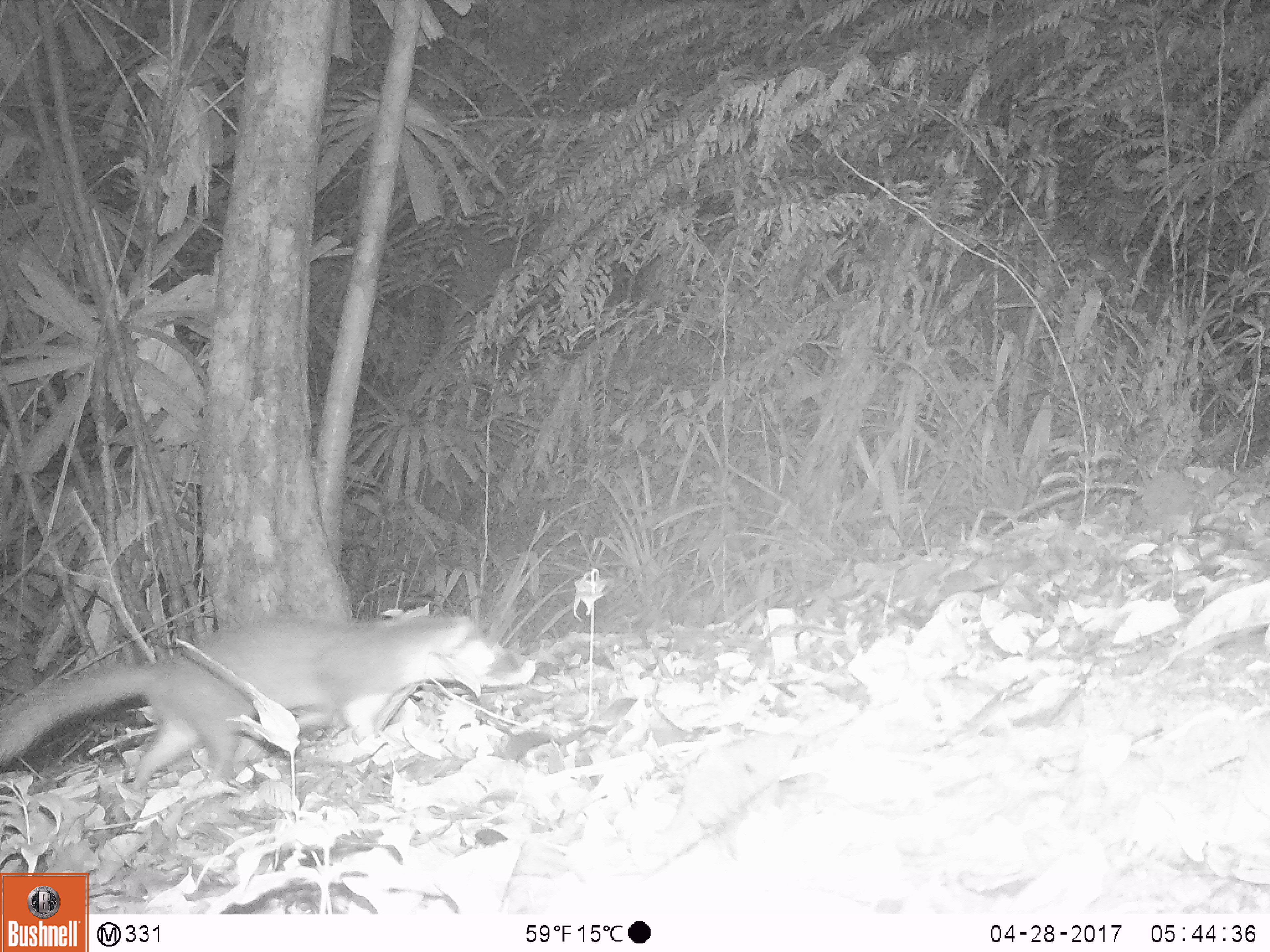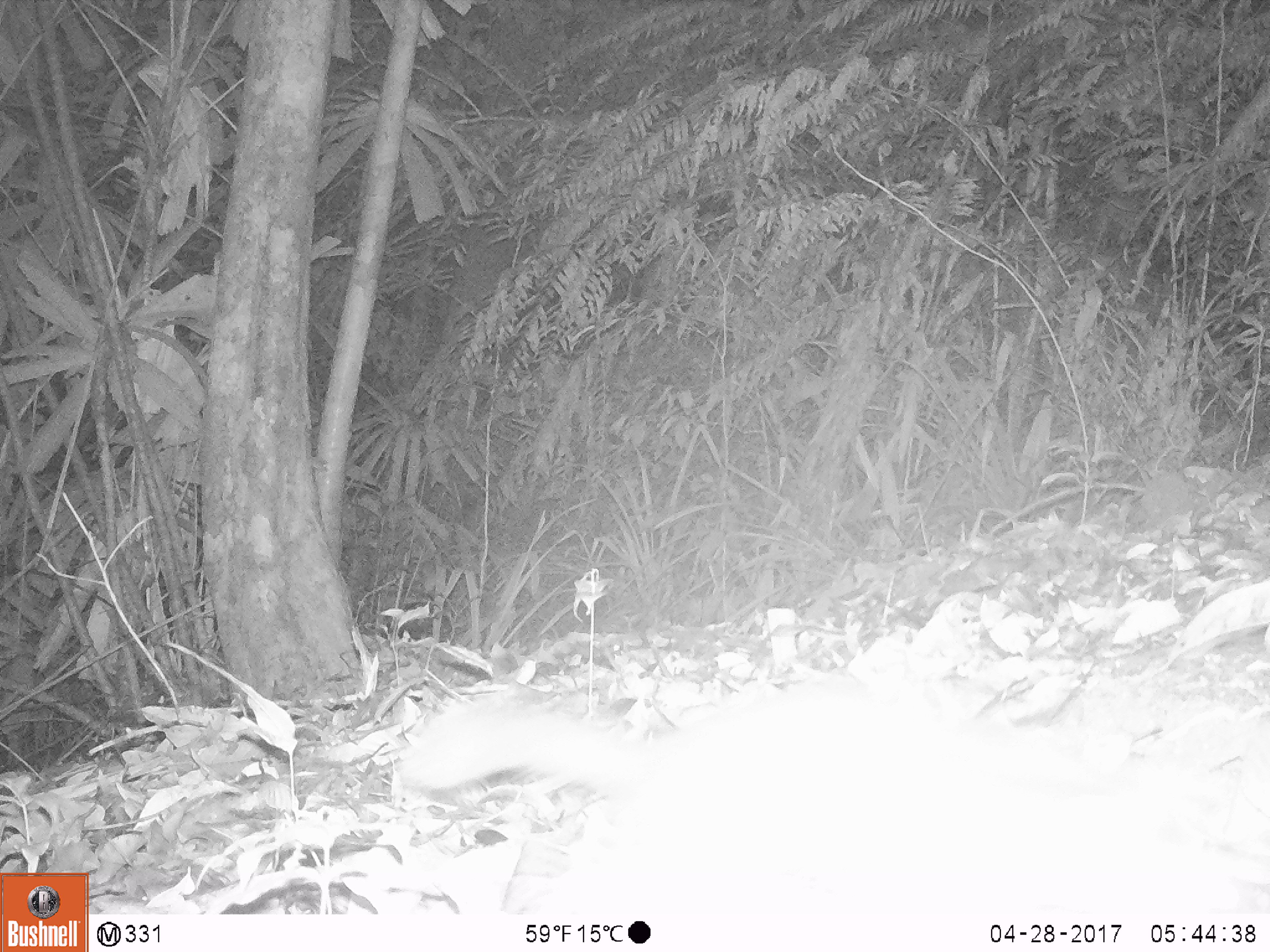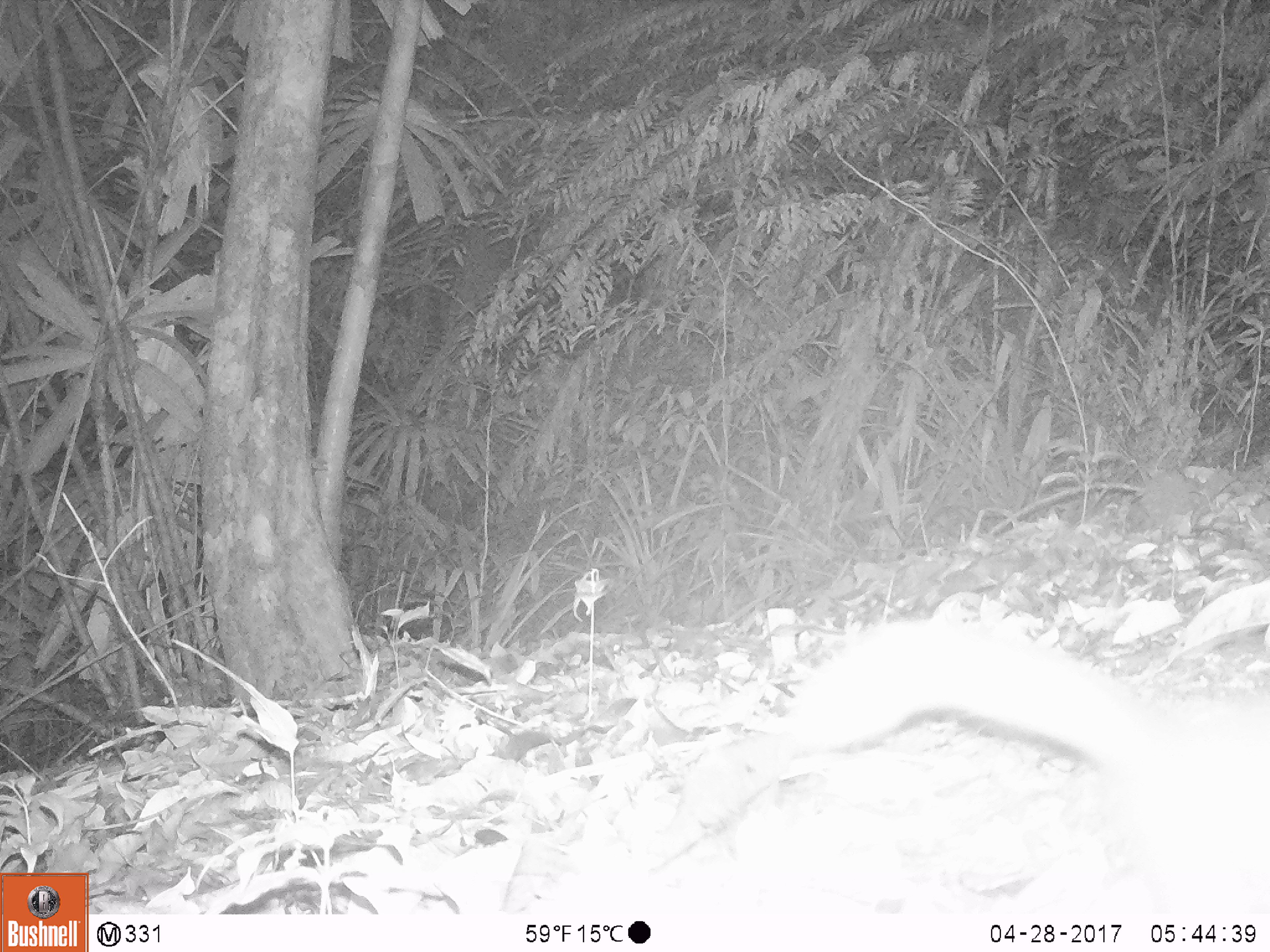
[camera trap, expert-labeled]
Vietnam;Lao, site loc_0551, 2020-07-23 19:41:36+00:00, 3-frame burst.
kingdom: Animalia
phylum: Chordata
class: Mammalia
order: Carnivora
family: Mustelidae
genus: Melogale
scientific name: Melogale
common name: ferret badger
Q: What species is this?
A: Ferret badger (Melogale).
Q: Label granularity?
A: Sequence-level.